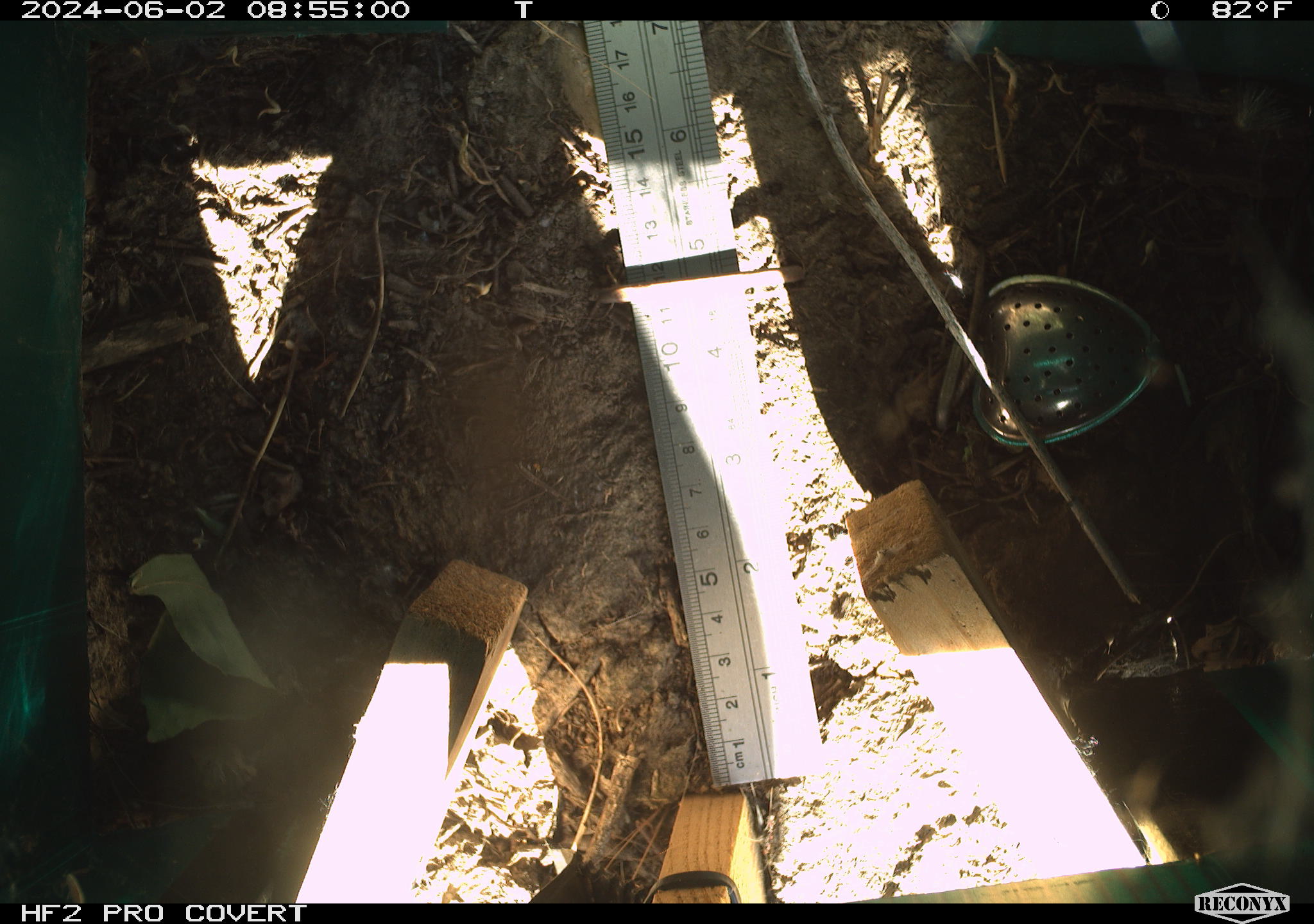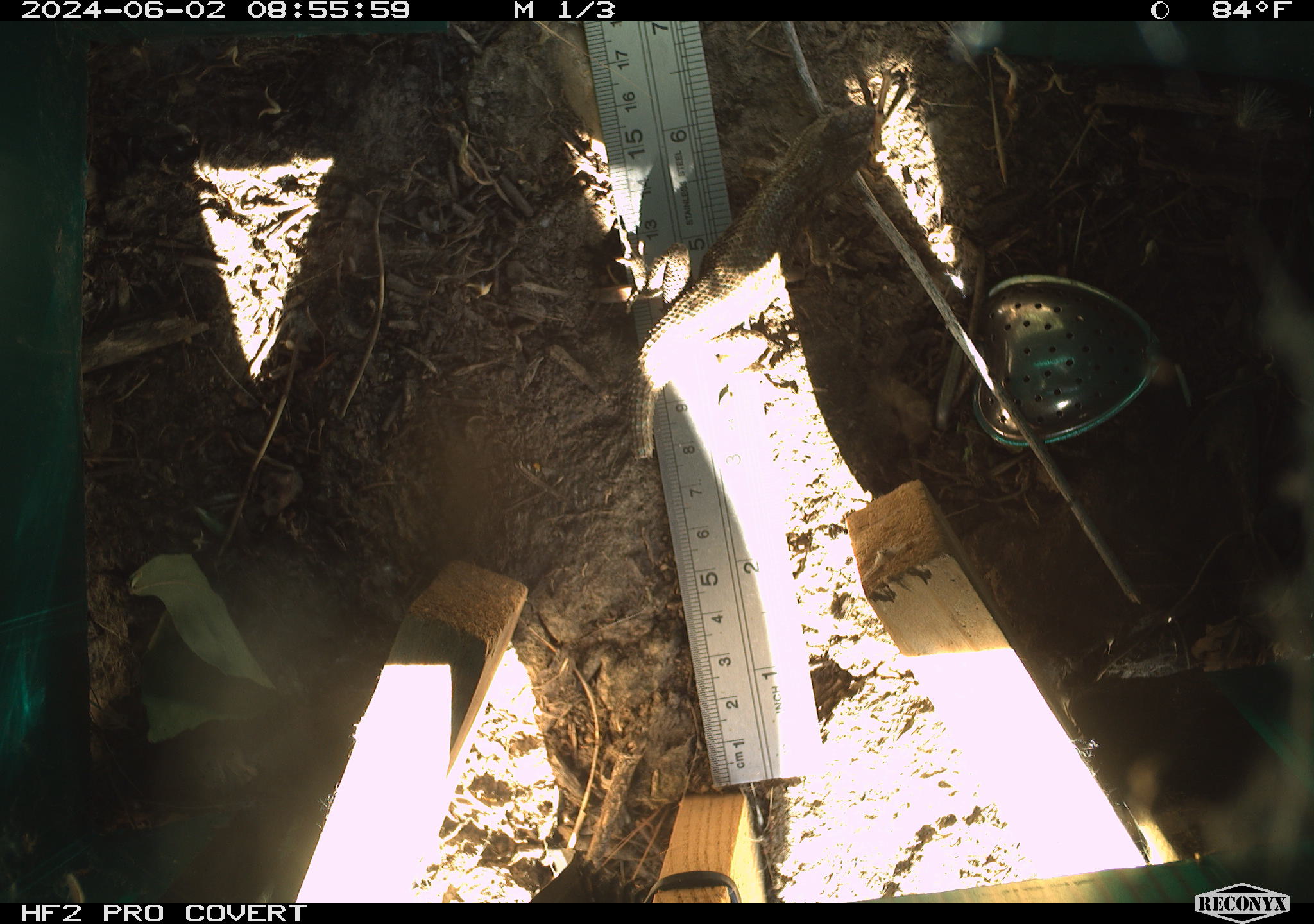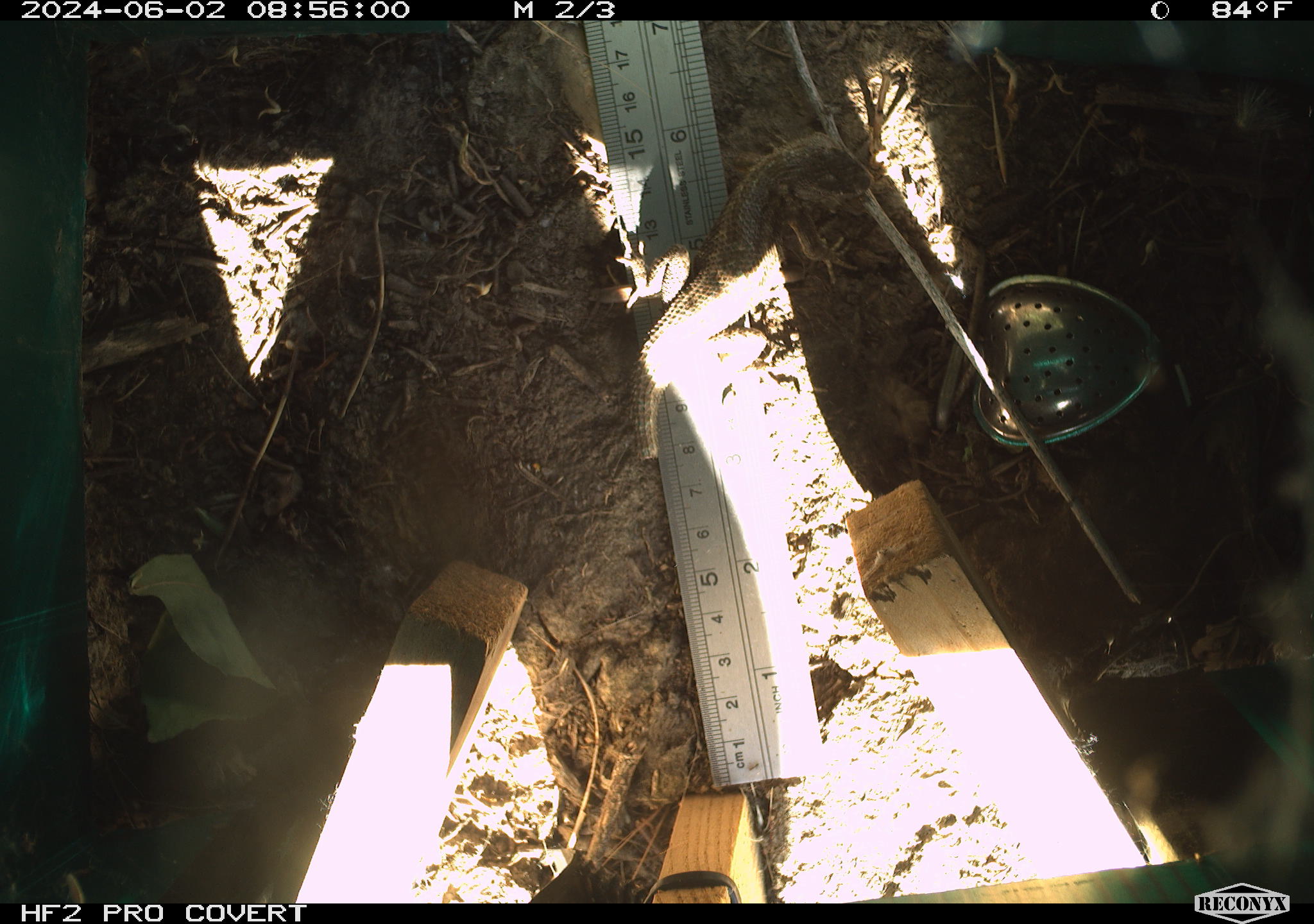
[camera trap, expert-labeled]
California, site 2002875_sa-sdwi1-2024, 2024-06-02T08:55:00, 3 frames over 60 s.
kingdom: Animalia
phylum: Chordata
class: Reptilia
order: Squamata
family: Phrynosomatidae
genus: Sceloporus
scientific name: Sceloporus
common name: spiny lizards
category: sceloporus species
Sceloporus species (spiny lizards) (Sceloporus).